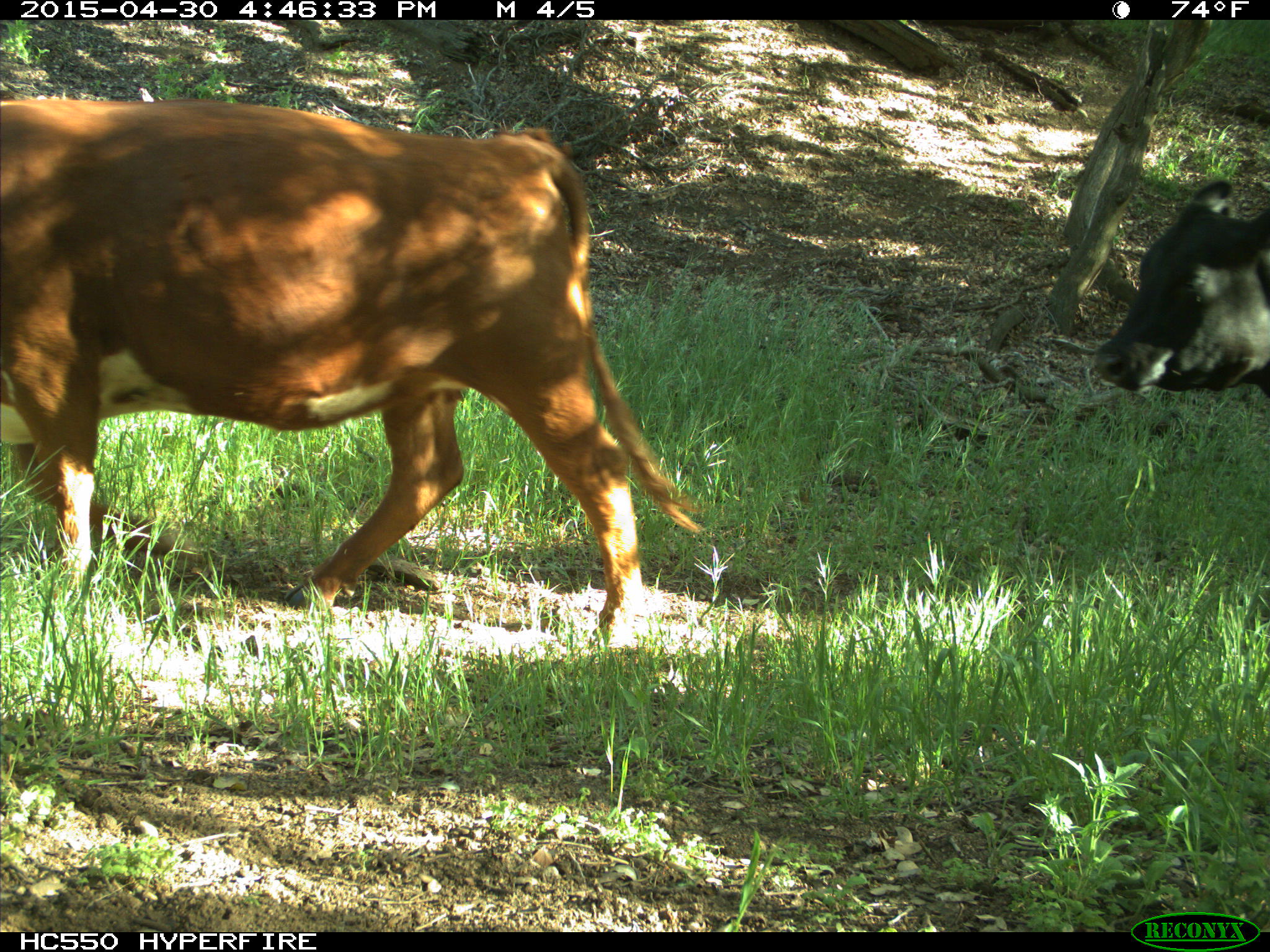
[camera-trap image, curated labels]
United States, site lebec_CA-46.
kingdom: Animalia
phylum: Chordata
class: Mammalia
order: Artiodactyla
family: Bovidae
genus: Bos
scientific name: Bos taurus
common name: domestic cow